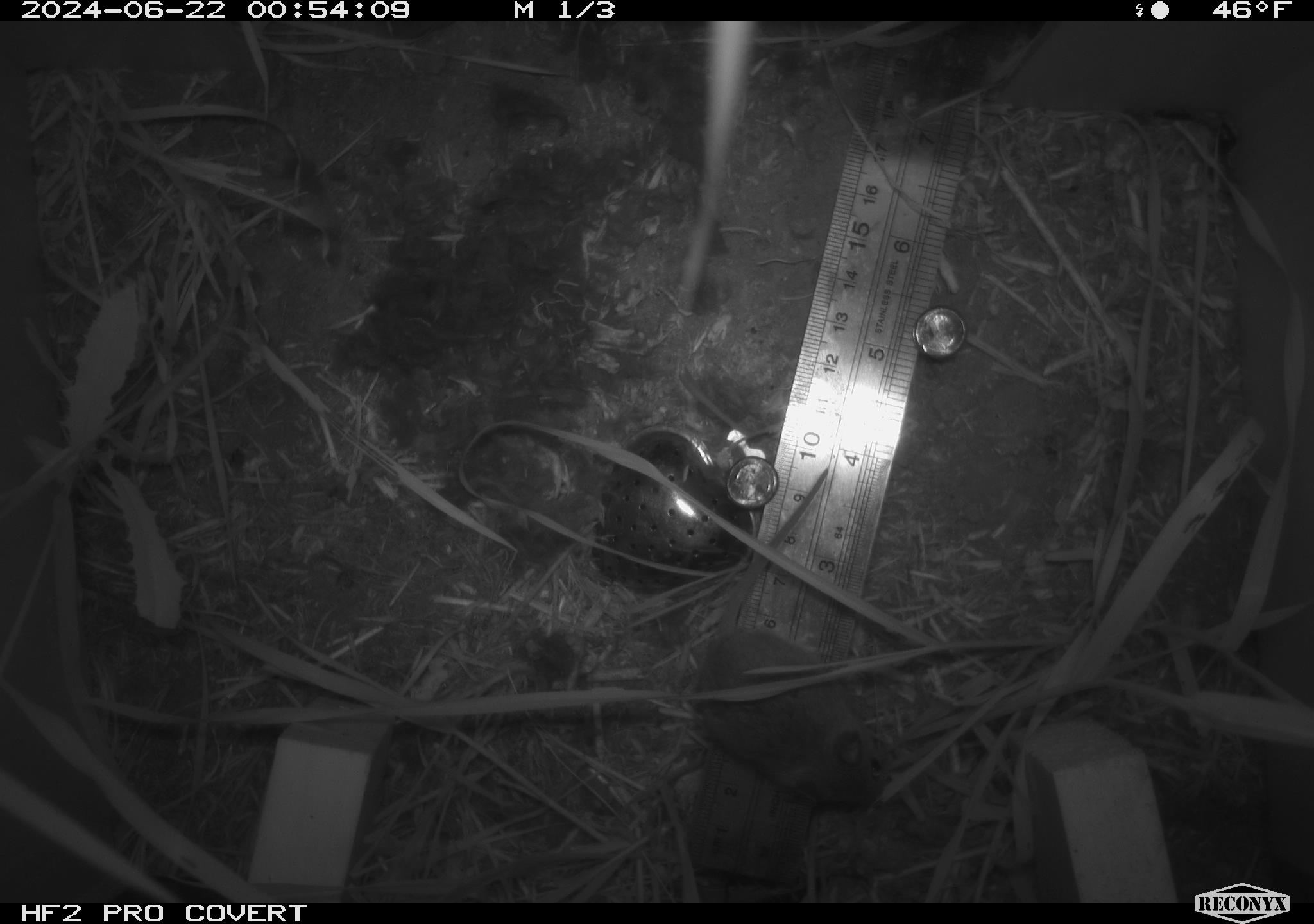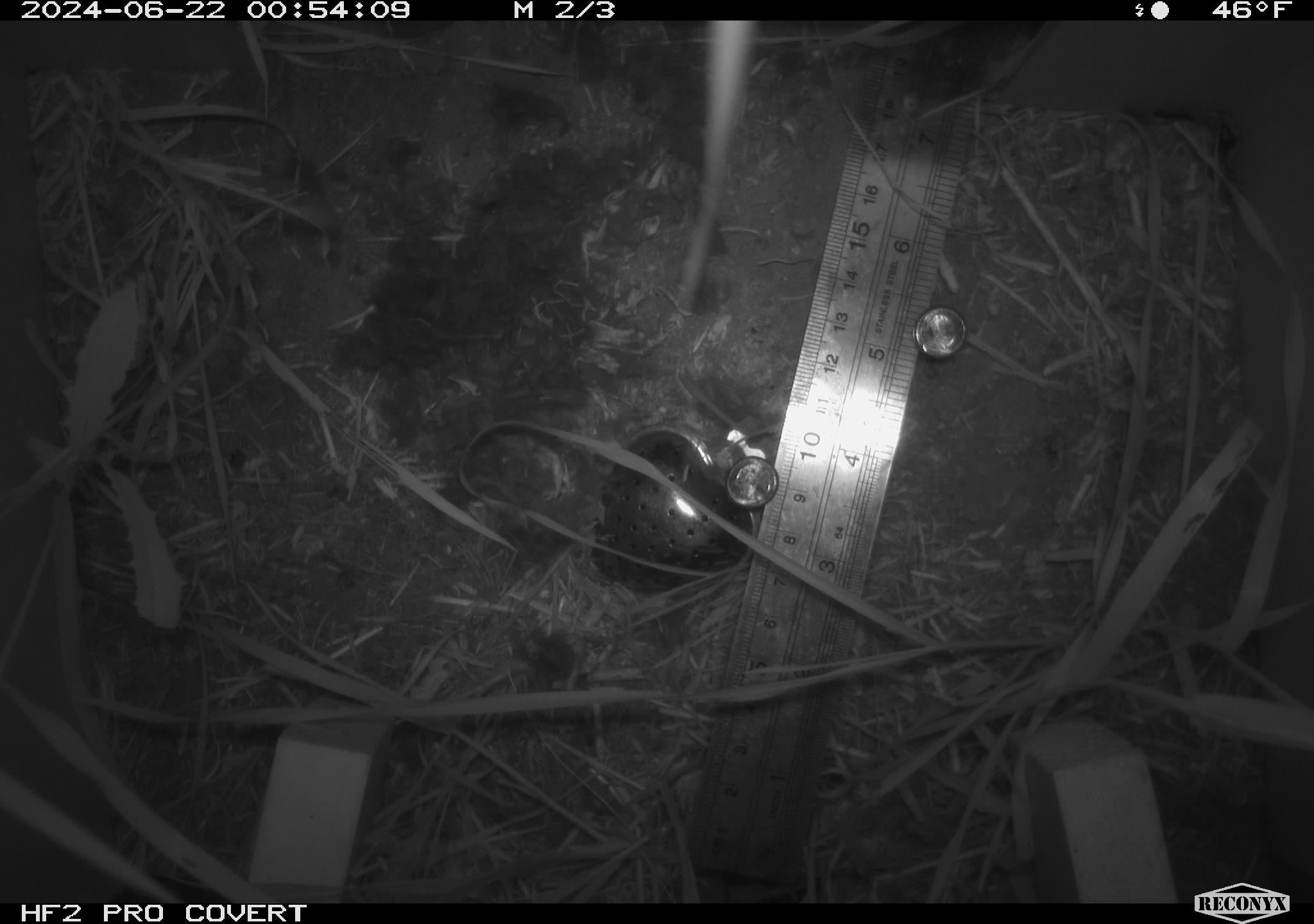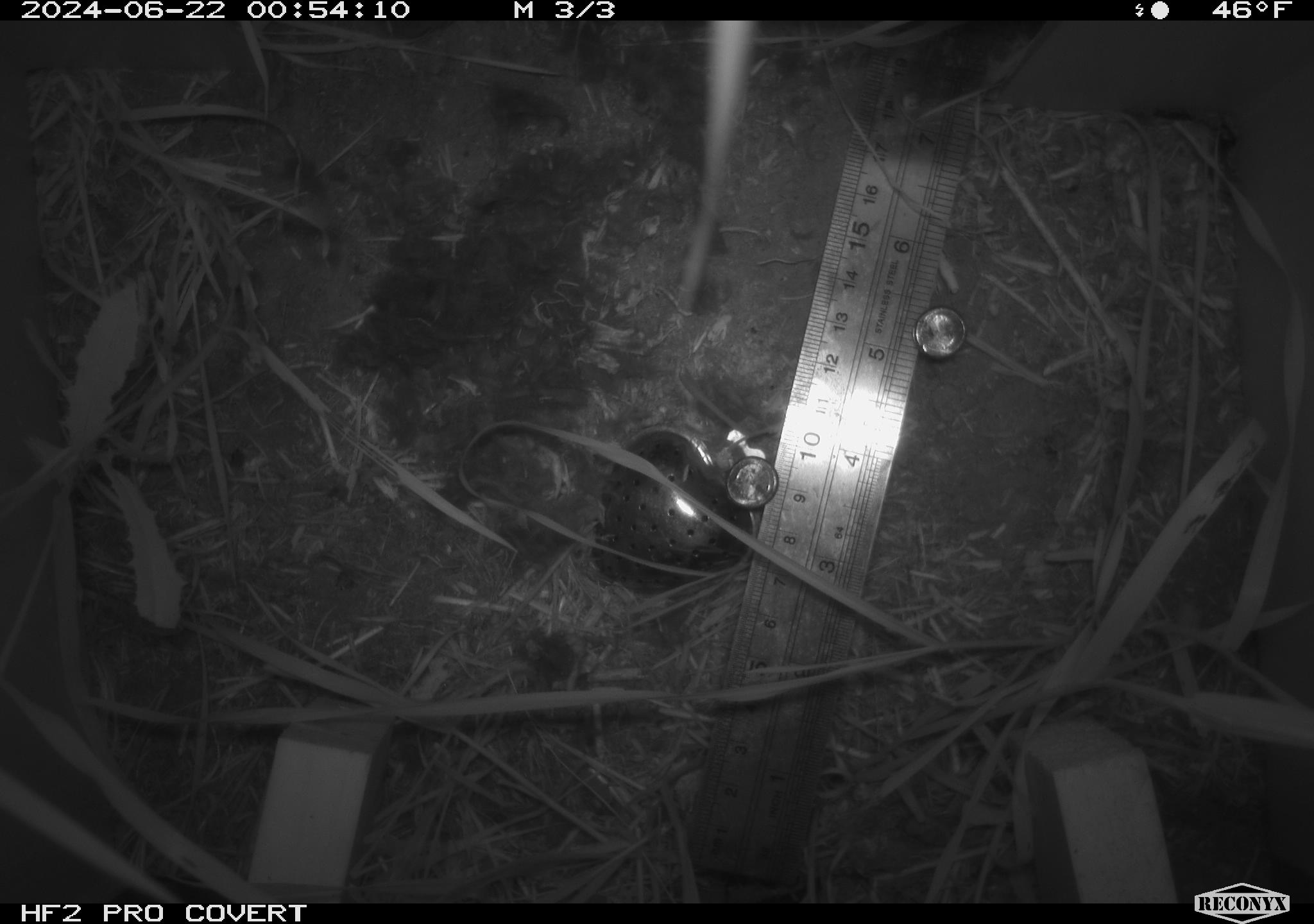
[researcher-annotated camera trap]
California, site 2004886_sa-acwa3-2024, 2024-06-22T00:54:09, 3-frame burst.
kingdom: Animalia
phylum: Chordata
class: Mammalia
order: Rodentia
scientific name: Rodentia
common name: mouse species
Mouse species (Rodentia).